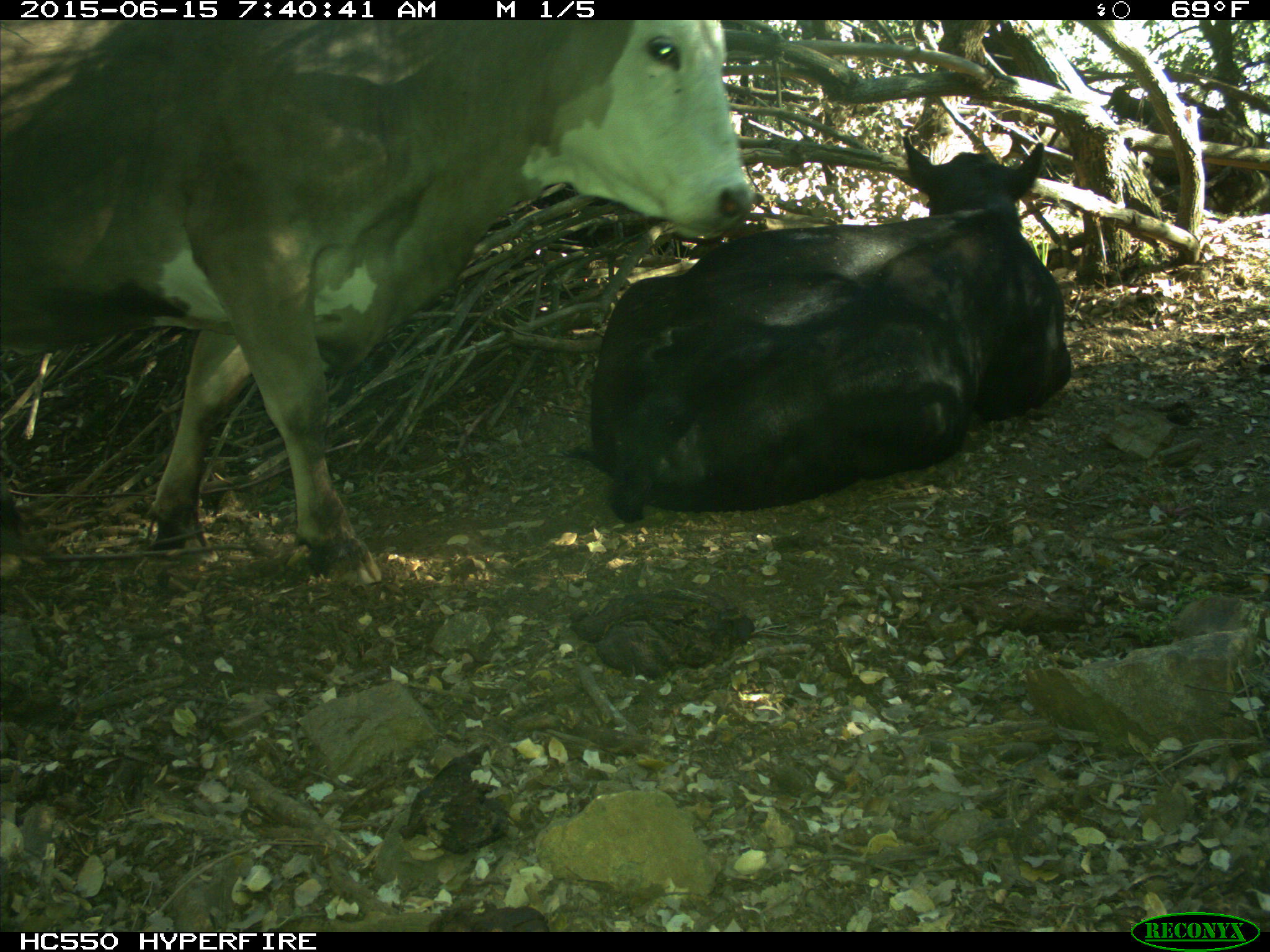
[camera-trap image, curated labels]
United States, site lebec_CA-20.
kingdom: Animalia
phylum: Chordata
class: Mammalia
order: Artiodactyla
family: Bovidae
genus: Bos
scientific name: Bos taurus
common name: domestic cow